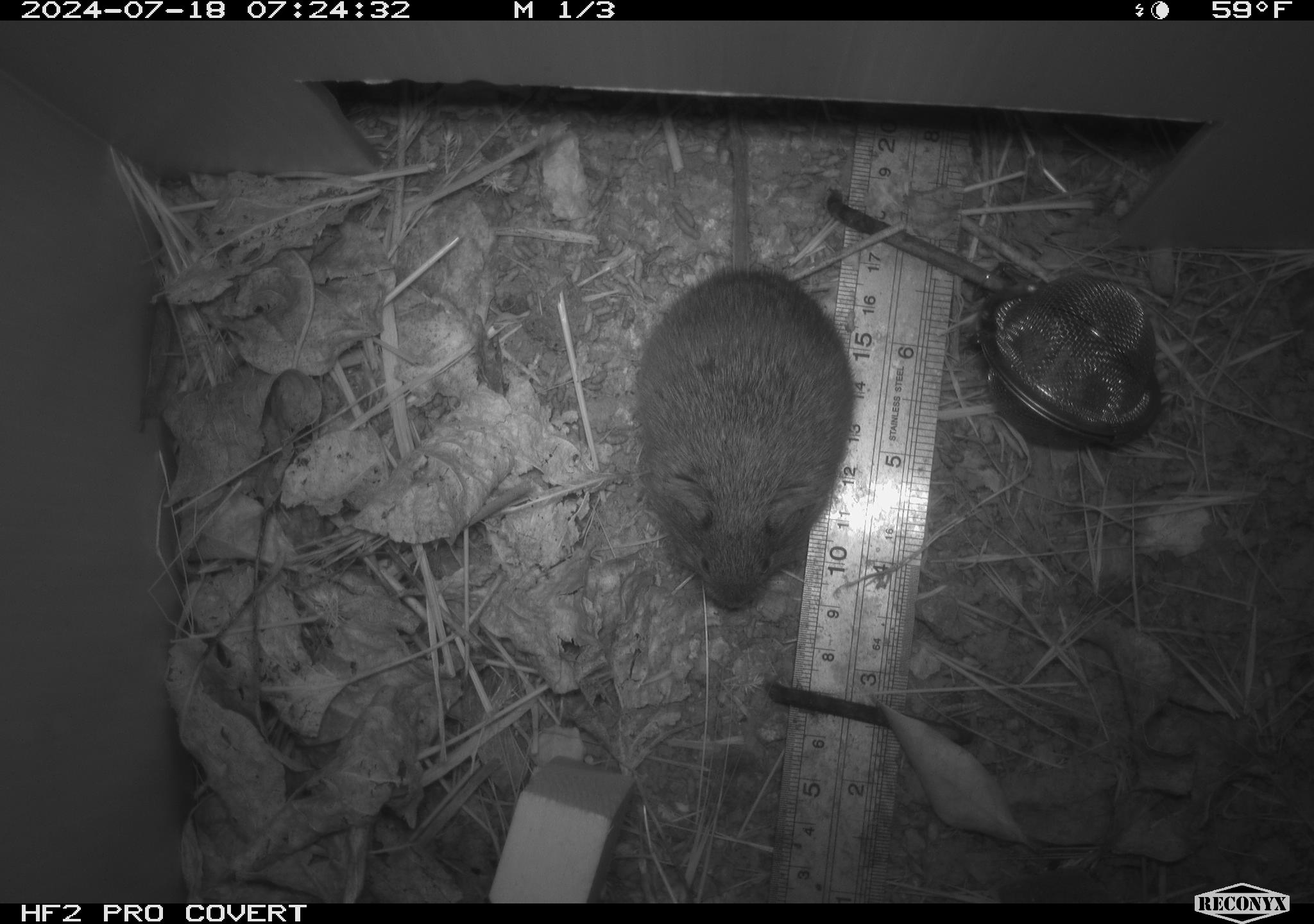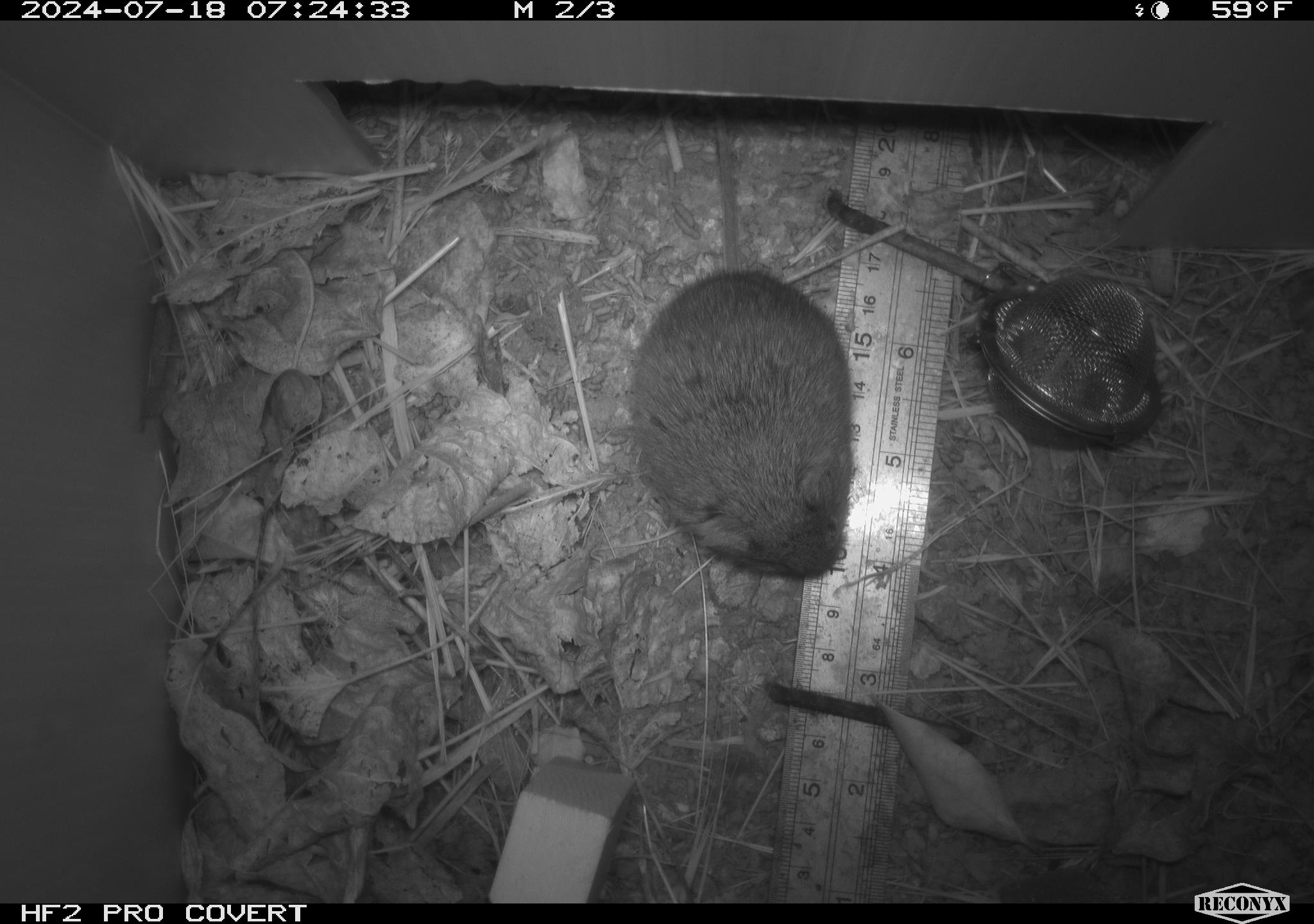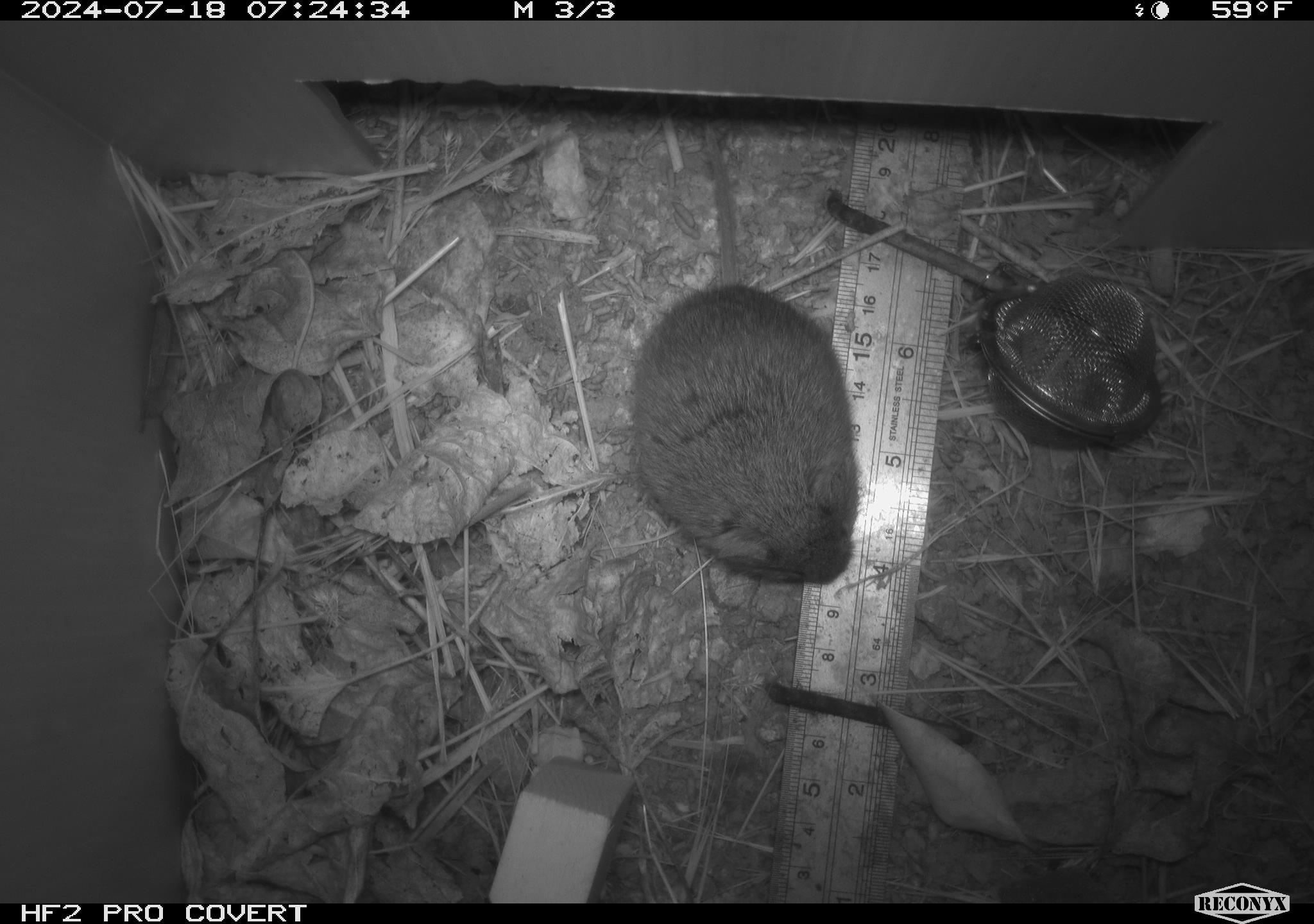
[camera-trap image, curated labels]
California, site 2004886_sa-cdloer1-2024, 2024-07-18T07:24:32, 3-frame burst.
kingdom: Animalia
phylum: Chordata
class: Mammalia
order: Rodentia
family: Cricetidae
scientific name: Arvicolinae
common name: voles, lemmings, and muskrats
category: arvicolinae subfamily